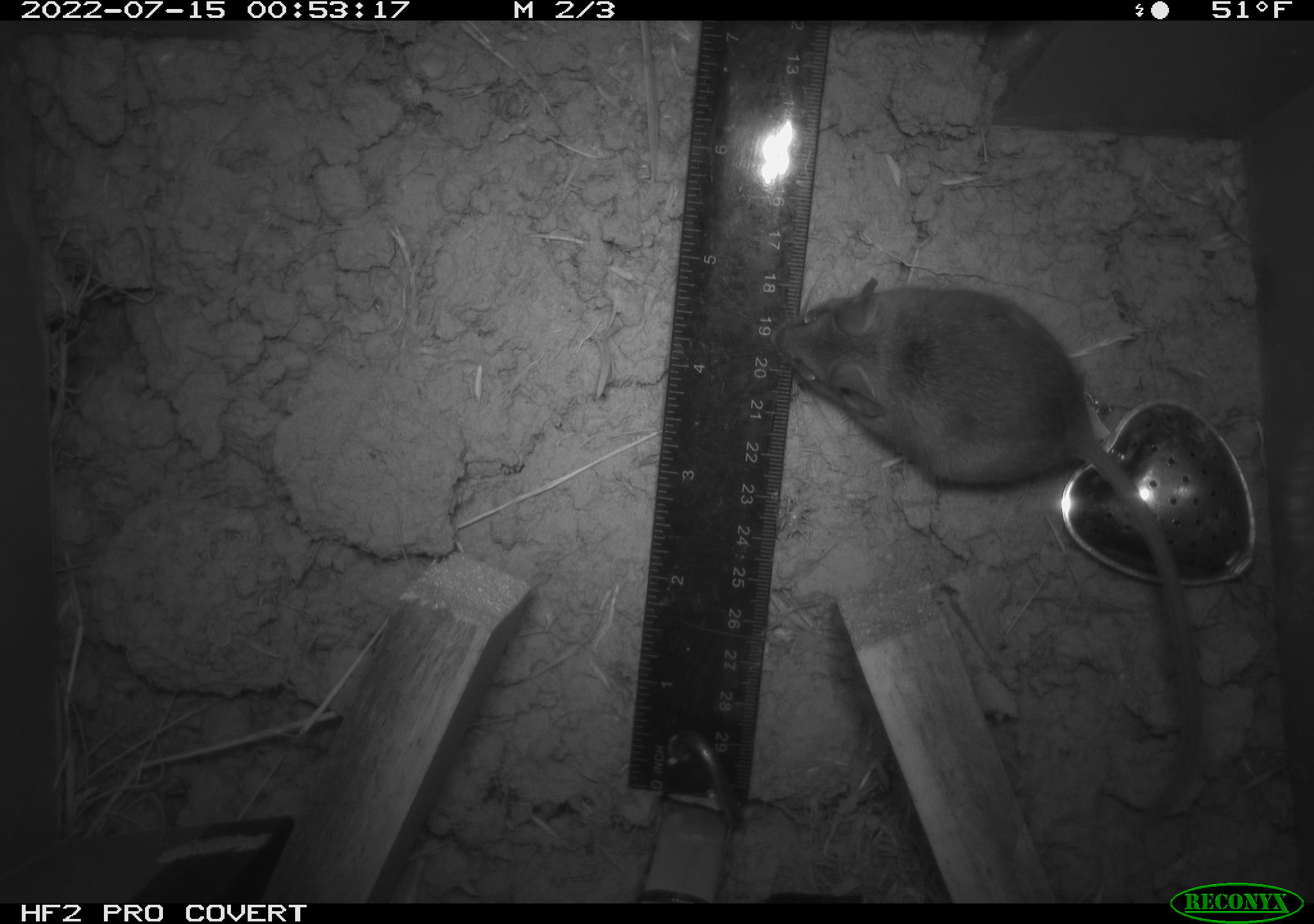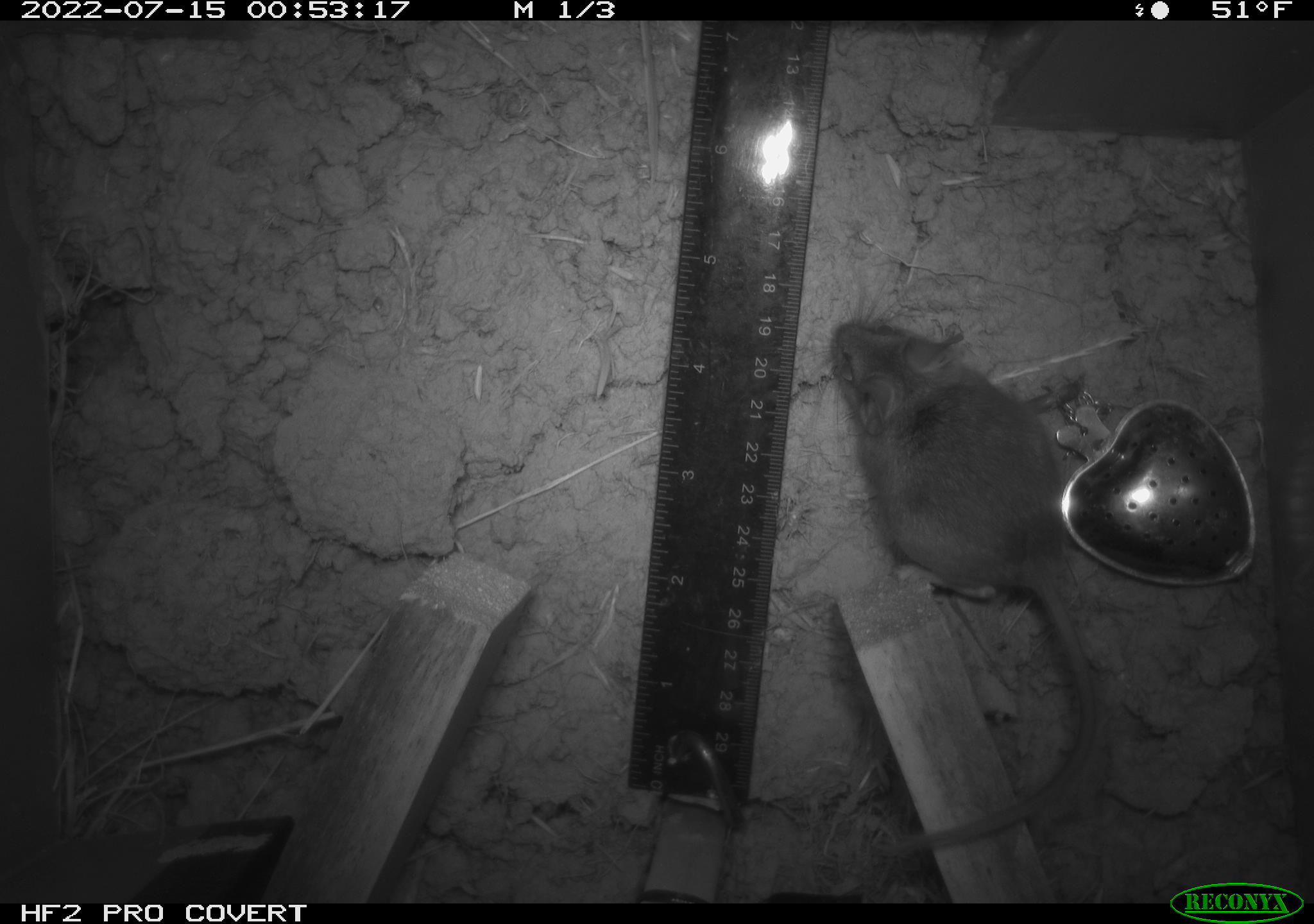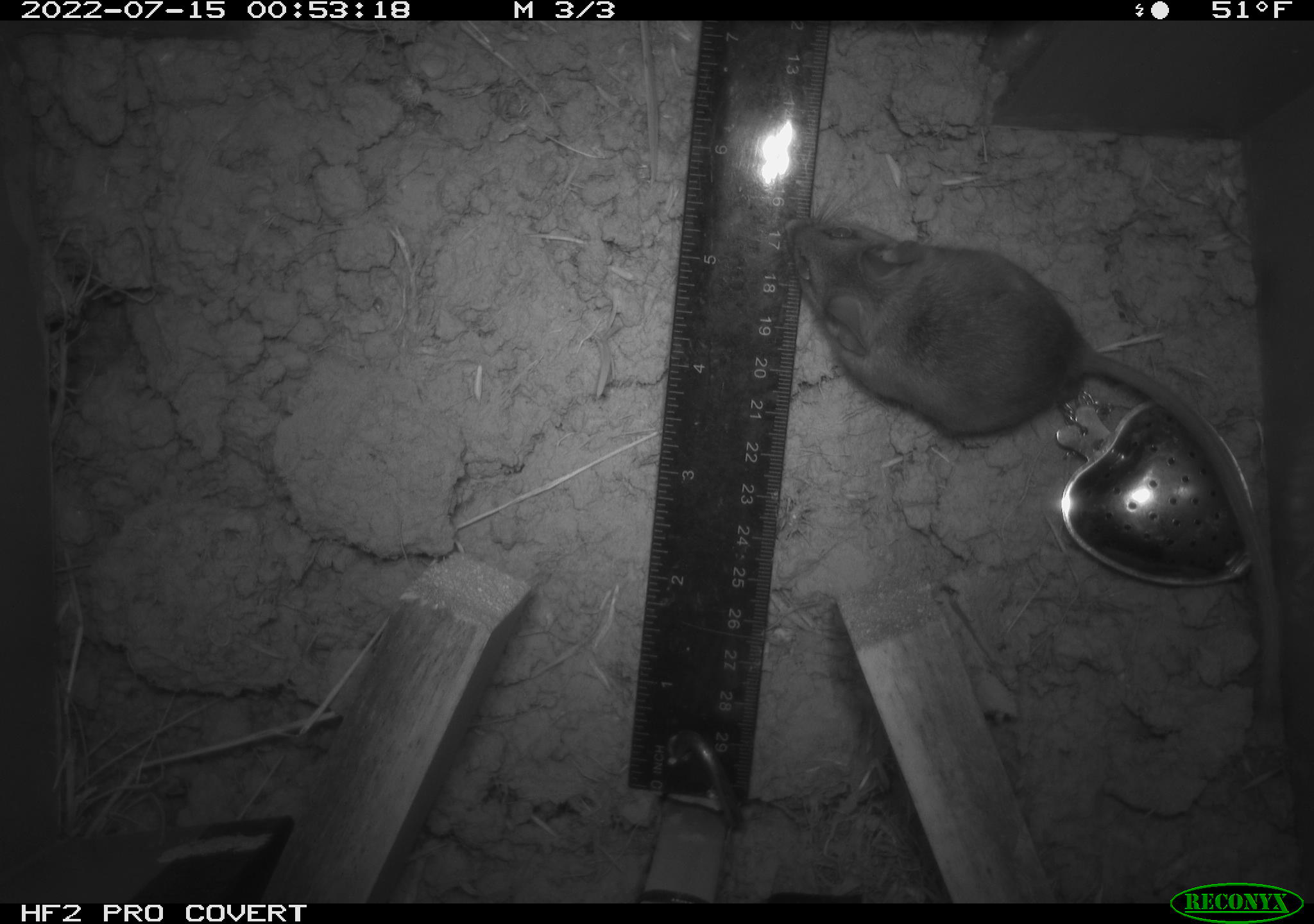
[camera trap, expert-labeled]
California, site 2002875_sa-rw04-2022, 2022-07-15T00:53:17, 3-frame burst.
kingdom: Animalia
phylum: Chordata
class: Mammalia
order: Rodentia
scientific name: Rodentia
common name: mouse species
Mouse species (Rodentia).